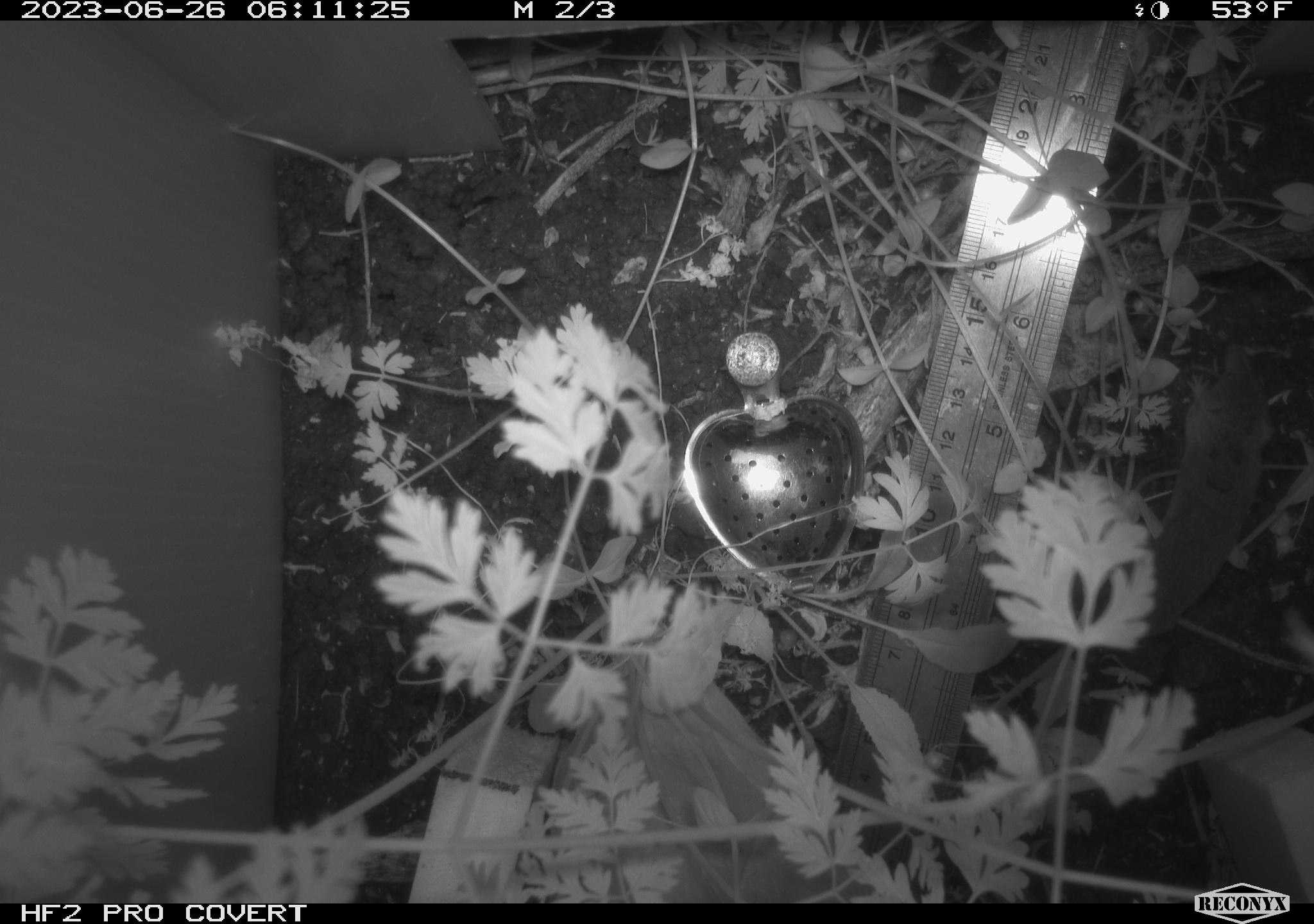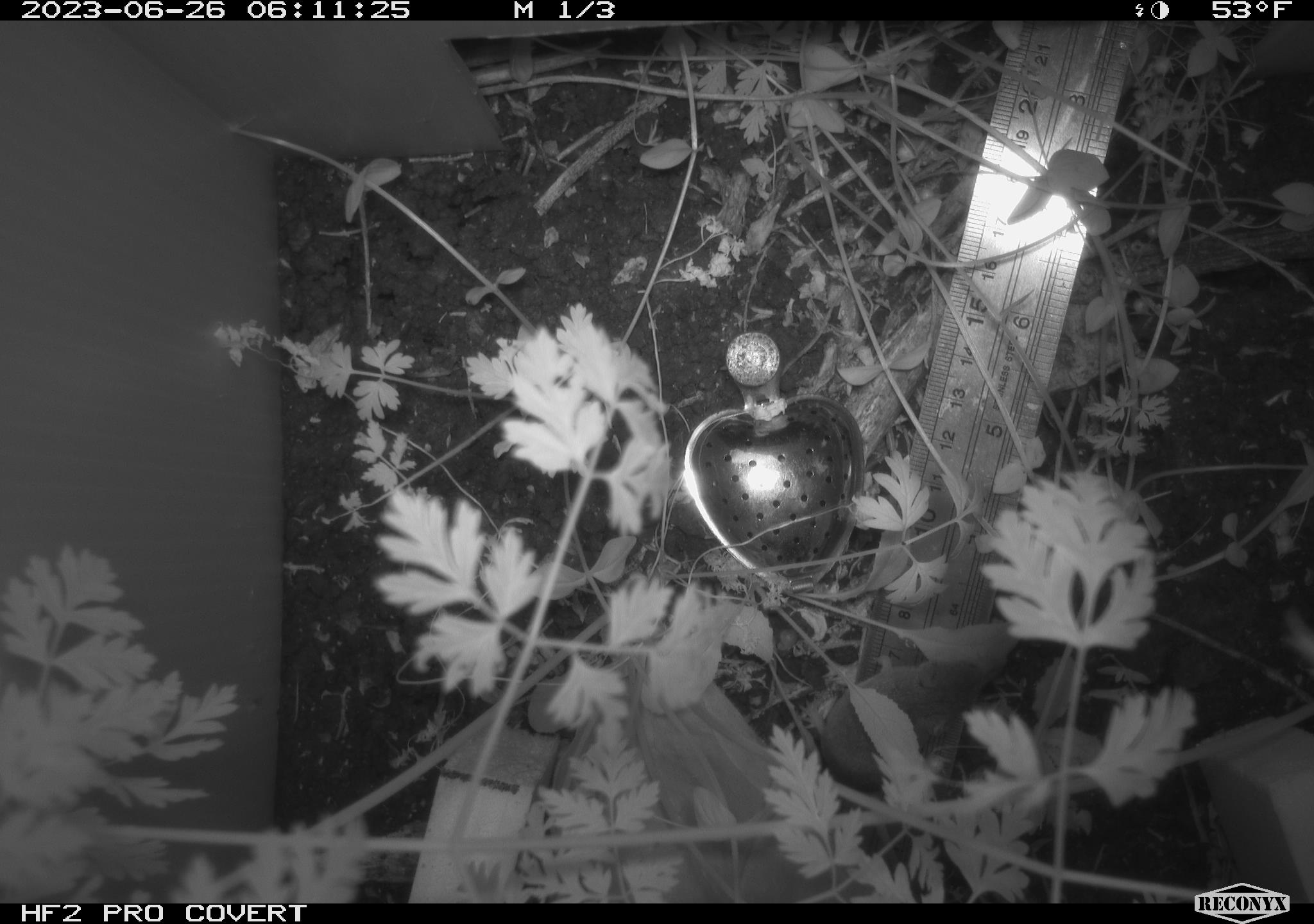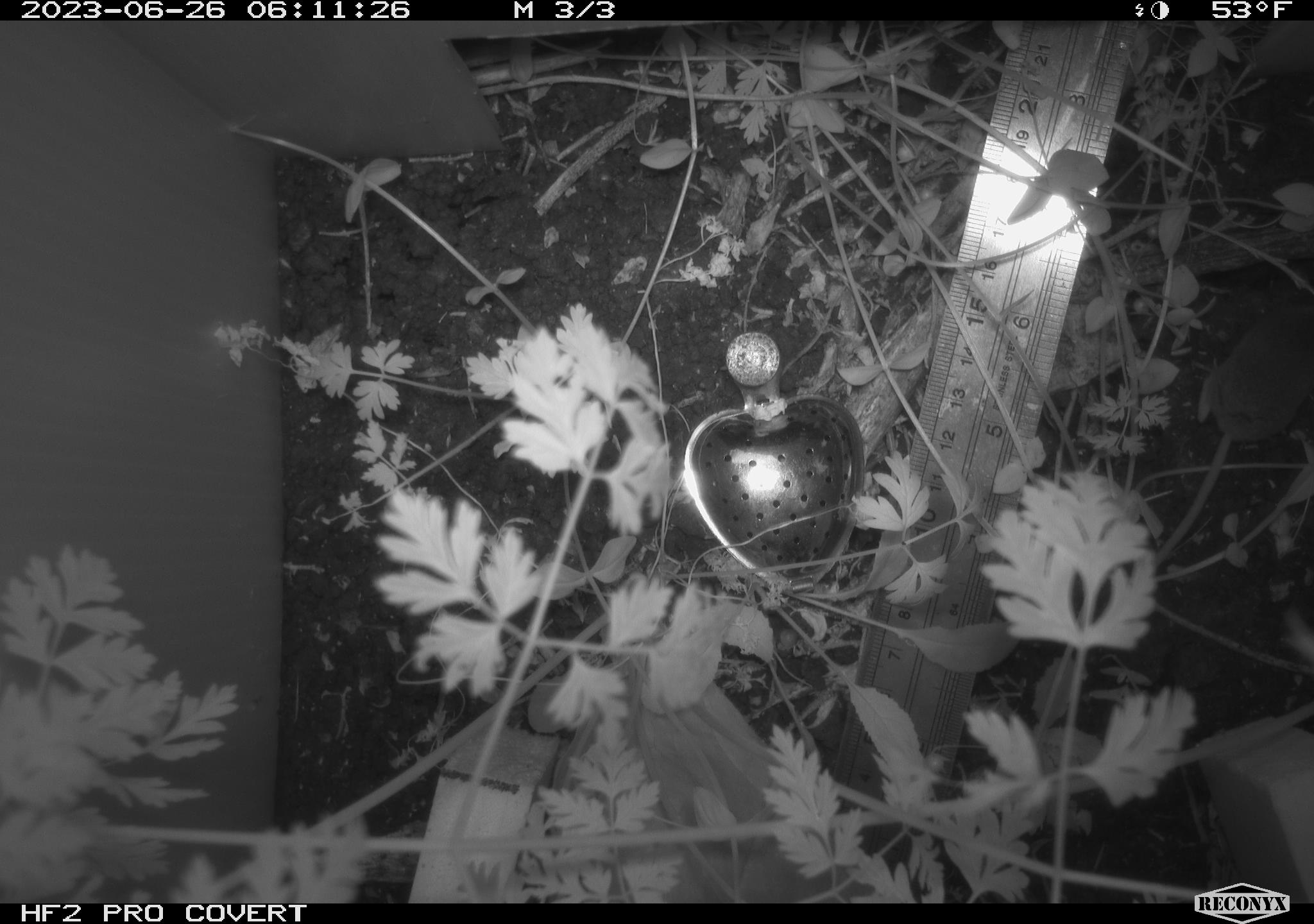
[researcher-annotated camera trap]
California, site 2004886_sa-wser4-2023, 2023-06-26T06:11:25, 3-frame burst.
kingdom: Animalia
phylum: Chordata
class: Mammalia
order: Eulipotyphla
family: Soricidae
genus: Sorex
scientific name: Sorex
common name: long-tailed shrew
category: sorex species